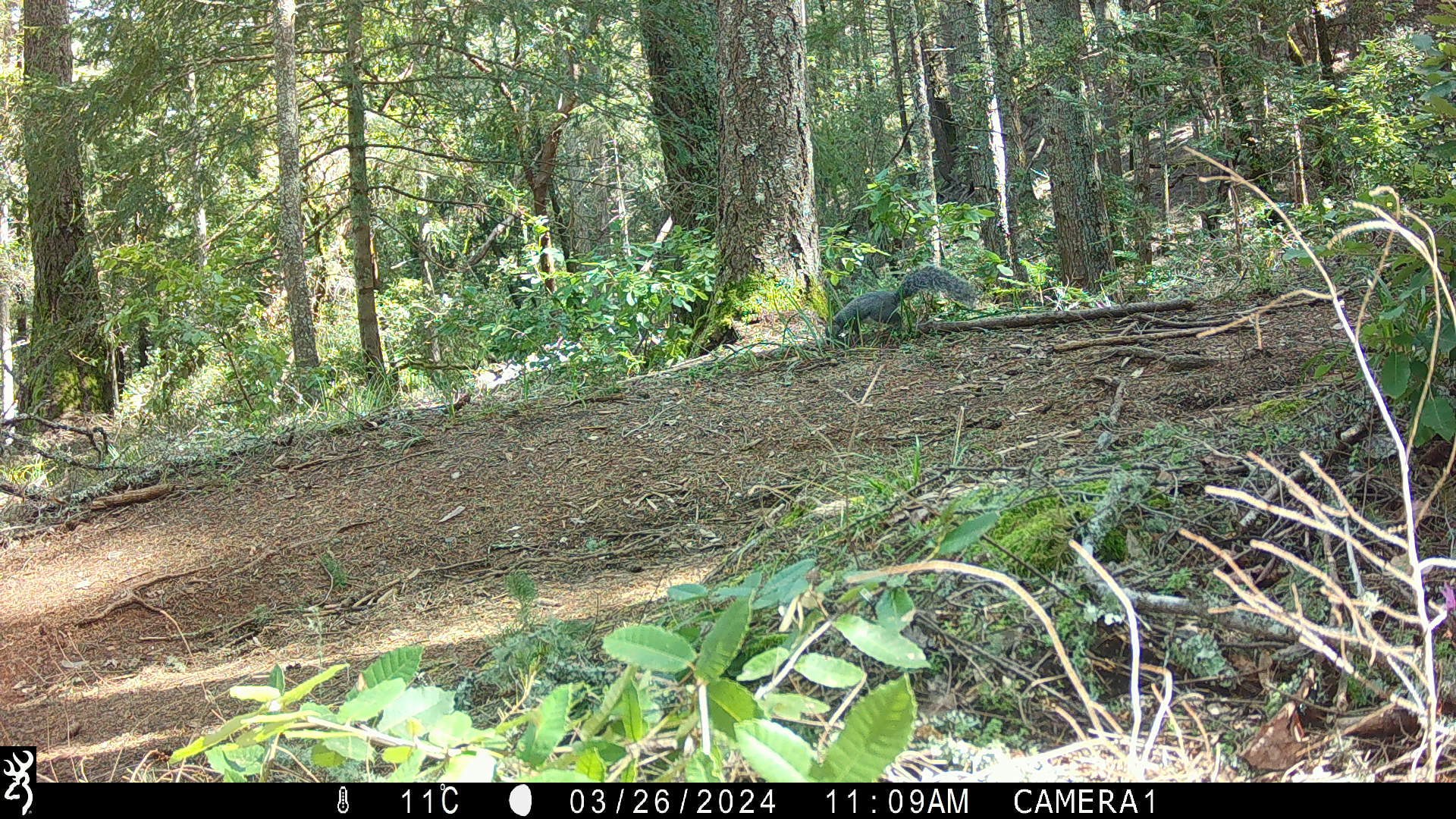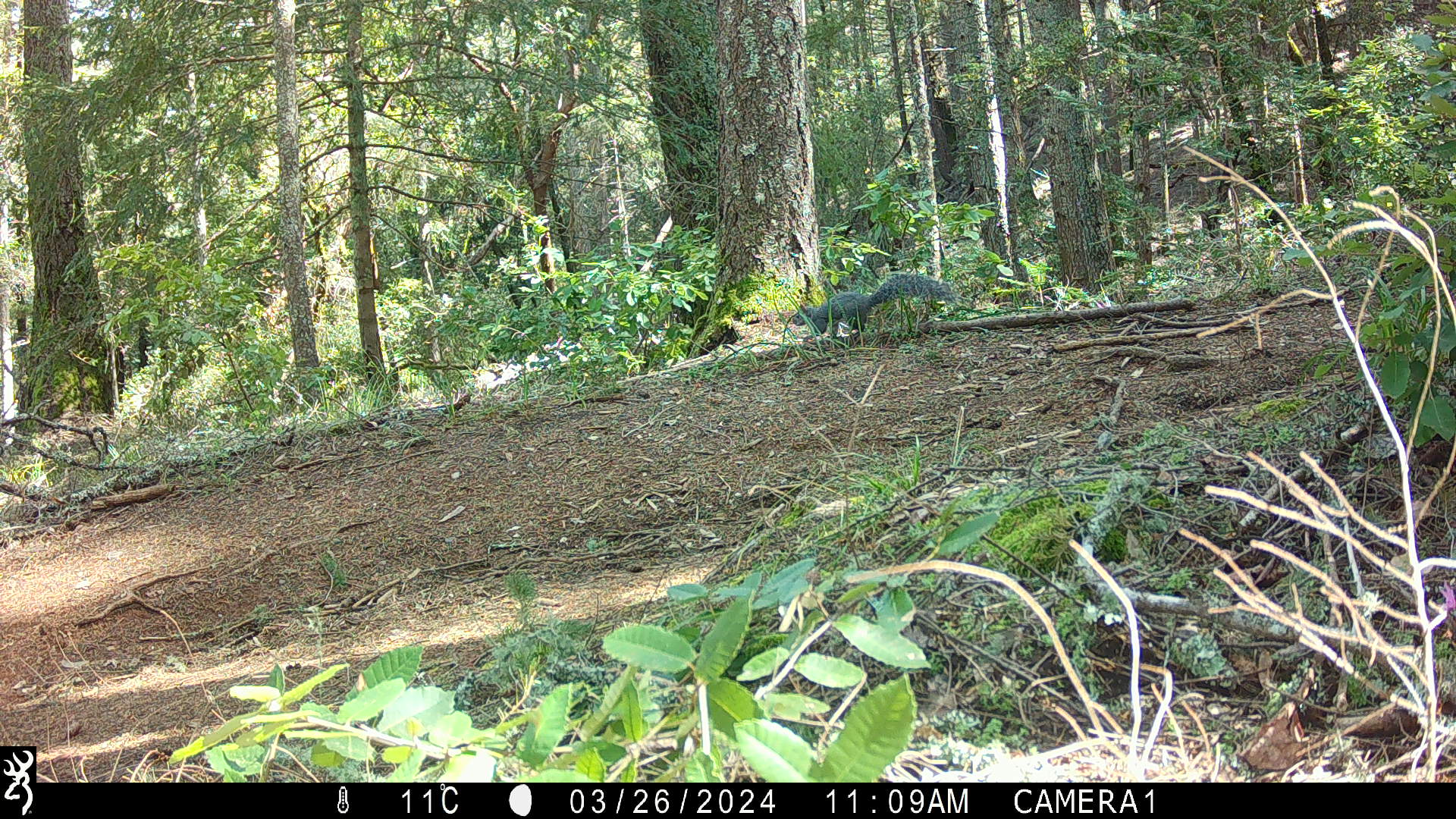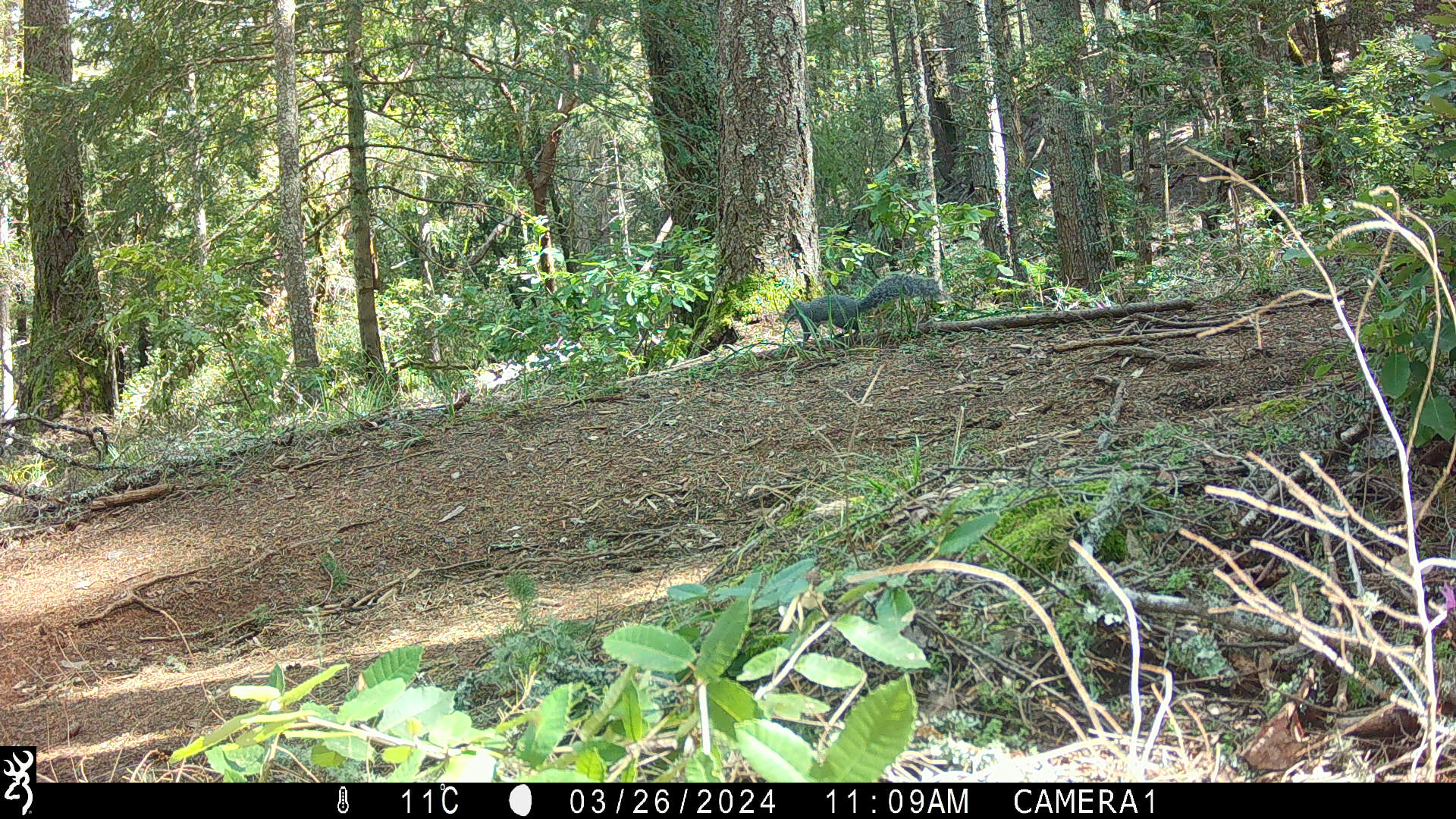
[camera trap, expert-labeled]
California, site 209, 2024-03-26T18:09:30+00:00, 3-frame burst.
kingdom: Animalia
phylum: Chordata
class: Mammalia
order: Rodentia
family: Sciuridae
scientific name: Sciuridae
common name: squirrel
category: unknown squirrel